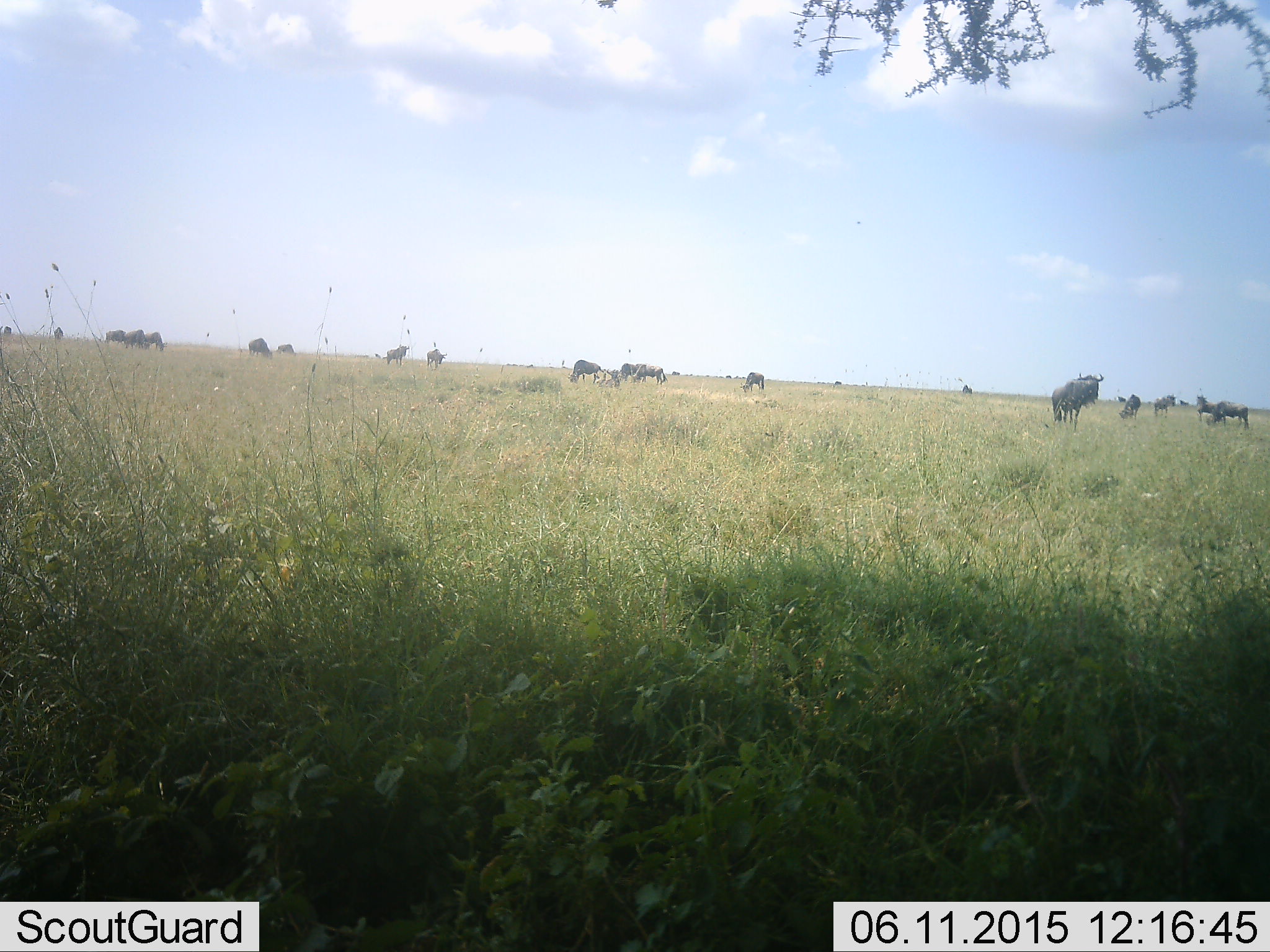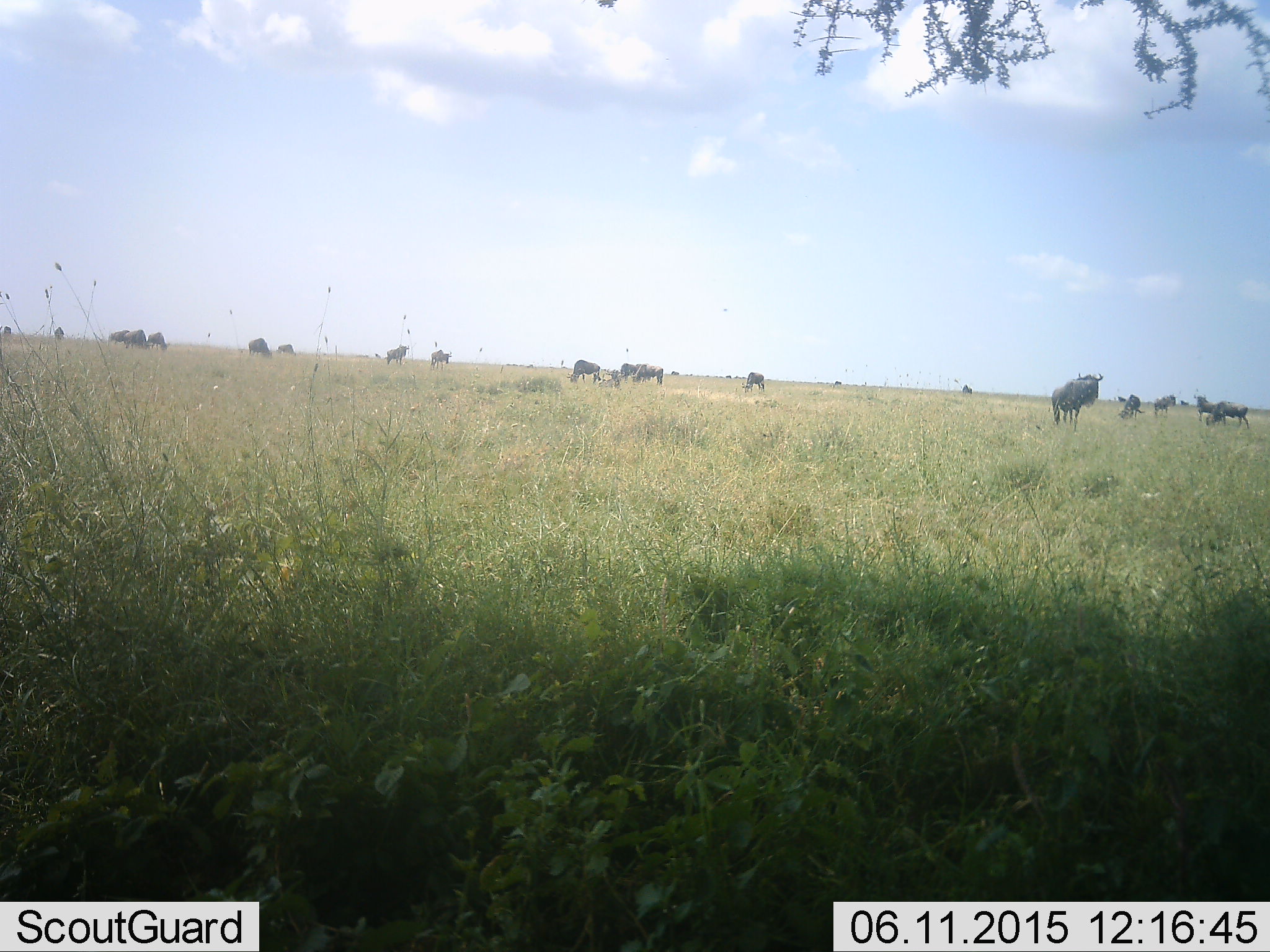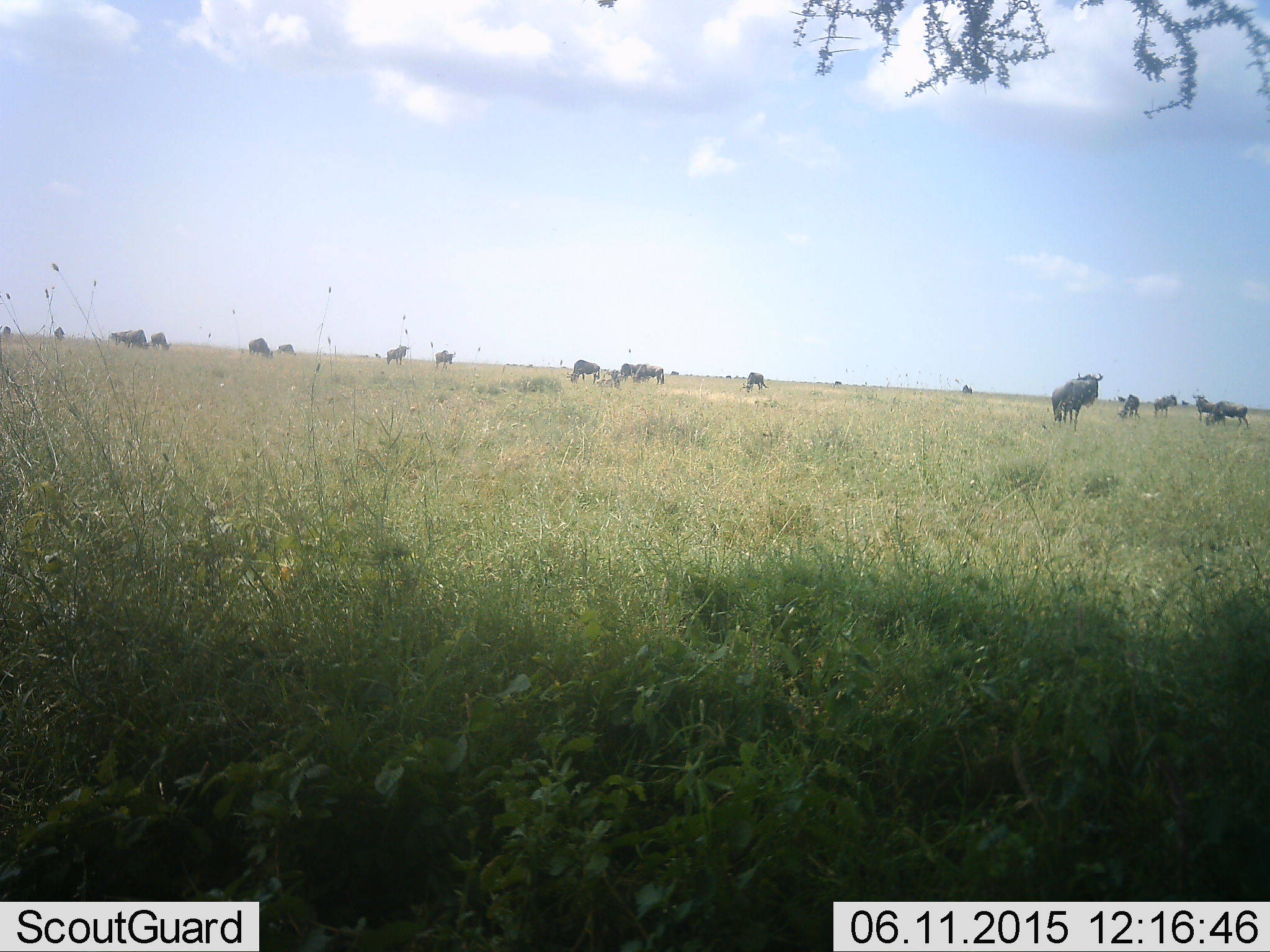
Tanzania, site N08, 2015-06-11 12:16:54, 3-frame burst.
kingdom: Animalia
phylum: Chordata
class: Mammalia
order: Artiodactyla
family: Bovidae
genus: Connochaetes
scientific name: Connochaetes taurinus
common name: blue wildebeest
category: wildebeest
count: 11-50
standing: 80%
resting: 10%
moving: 30%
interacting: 0%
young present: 0%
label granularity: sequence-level